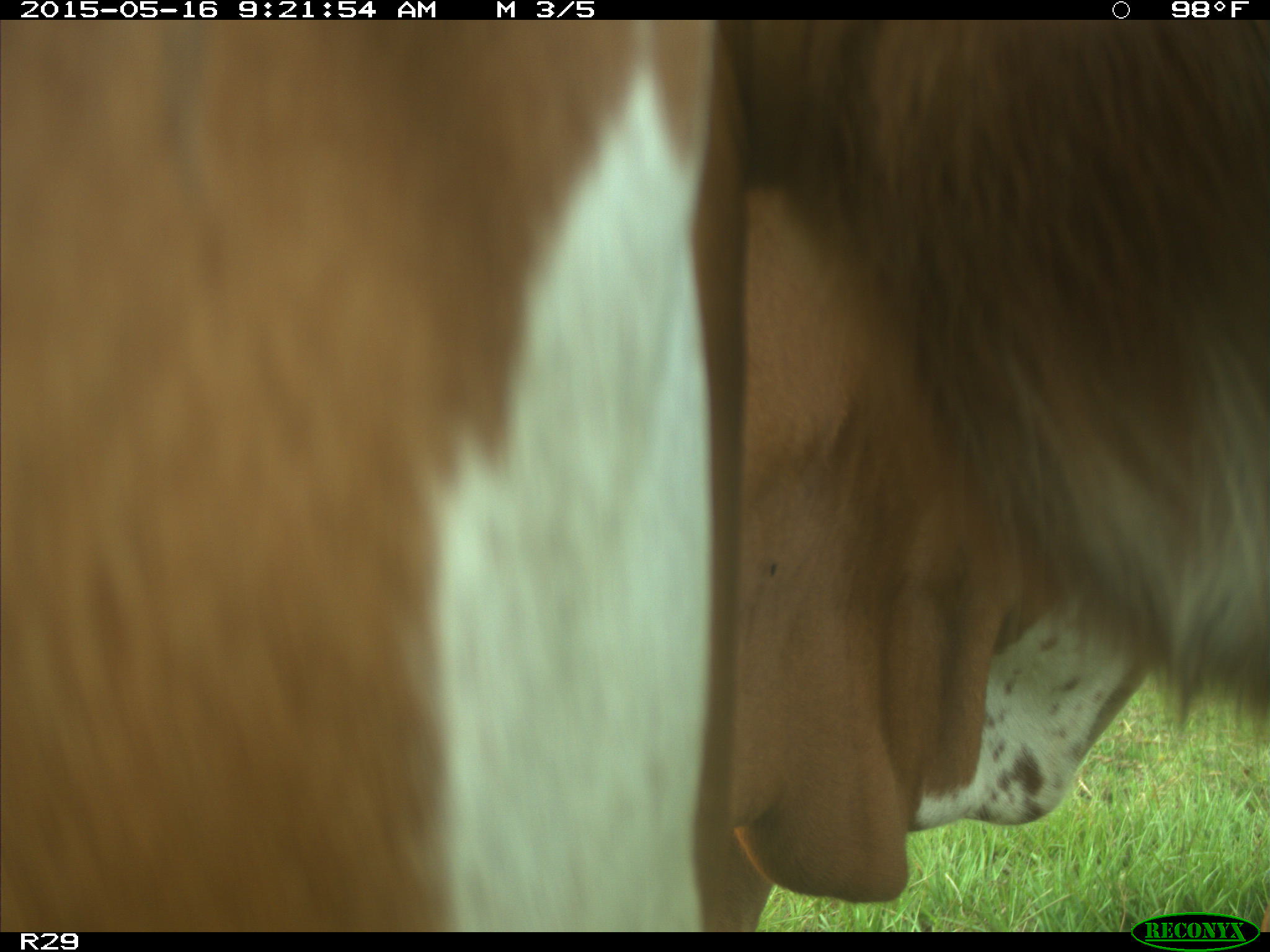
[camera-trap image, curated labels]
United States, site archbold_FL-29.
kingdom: Animalia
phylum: Chordata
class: Mammalia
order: Artiodactyla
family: Bovidae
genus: Bos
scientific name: Bos taurus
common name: domestic cow